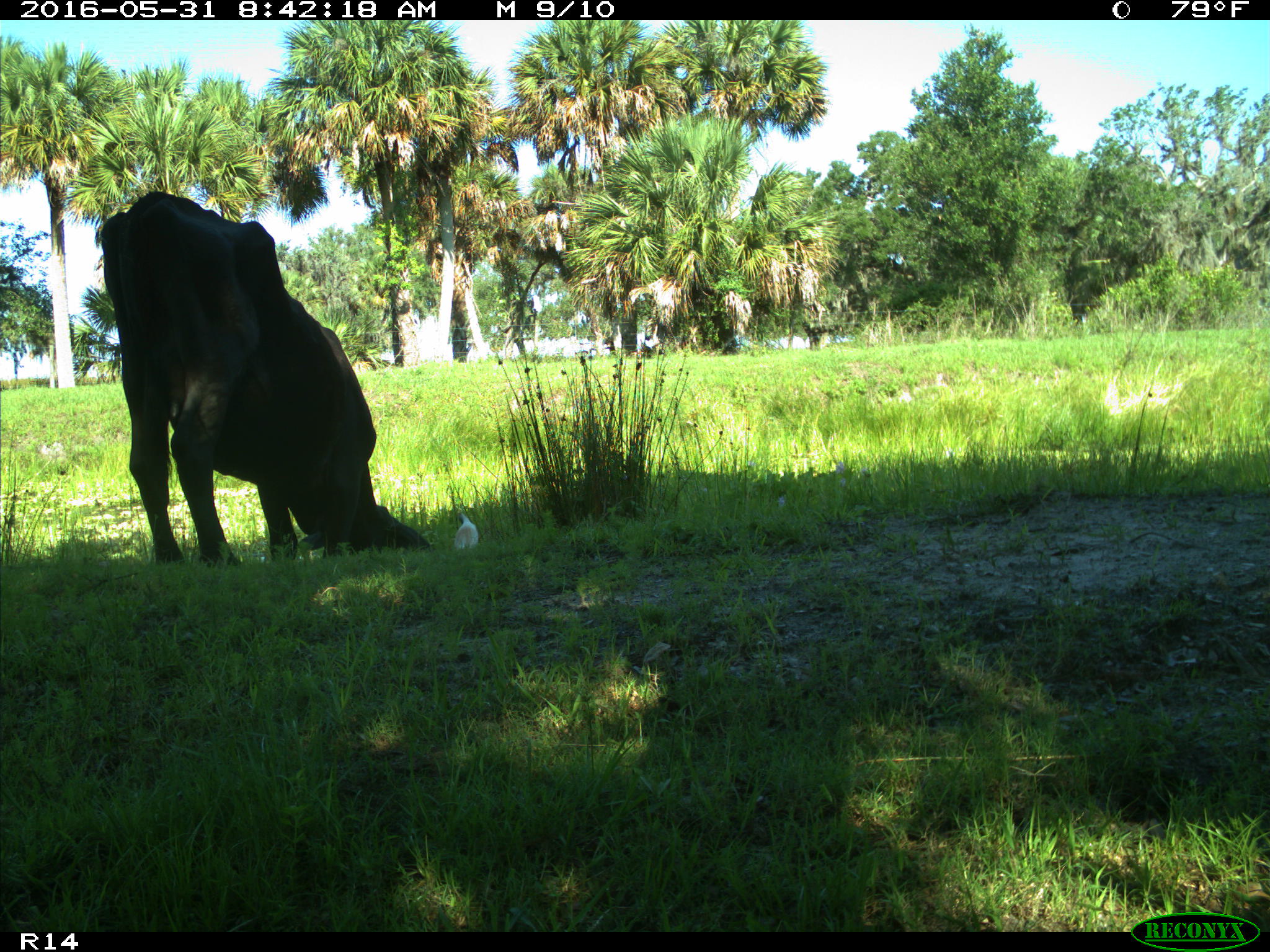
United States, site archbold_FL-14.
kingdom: Animalia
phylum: Chordata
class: Mammalia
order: Artiodactyla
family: Bovidae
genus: Bos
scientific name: Bos taurus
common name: domestic cow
Bos taurus (domestic cow).